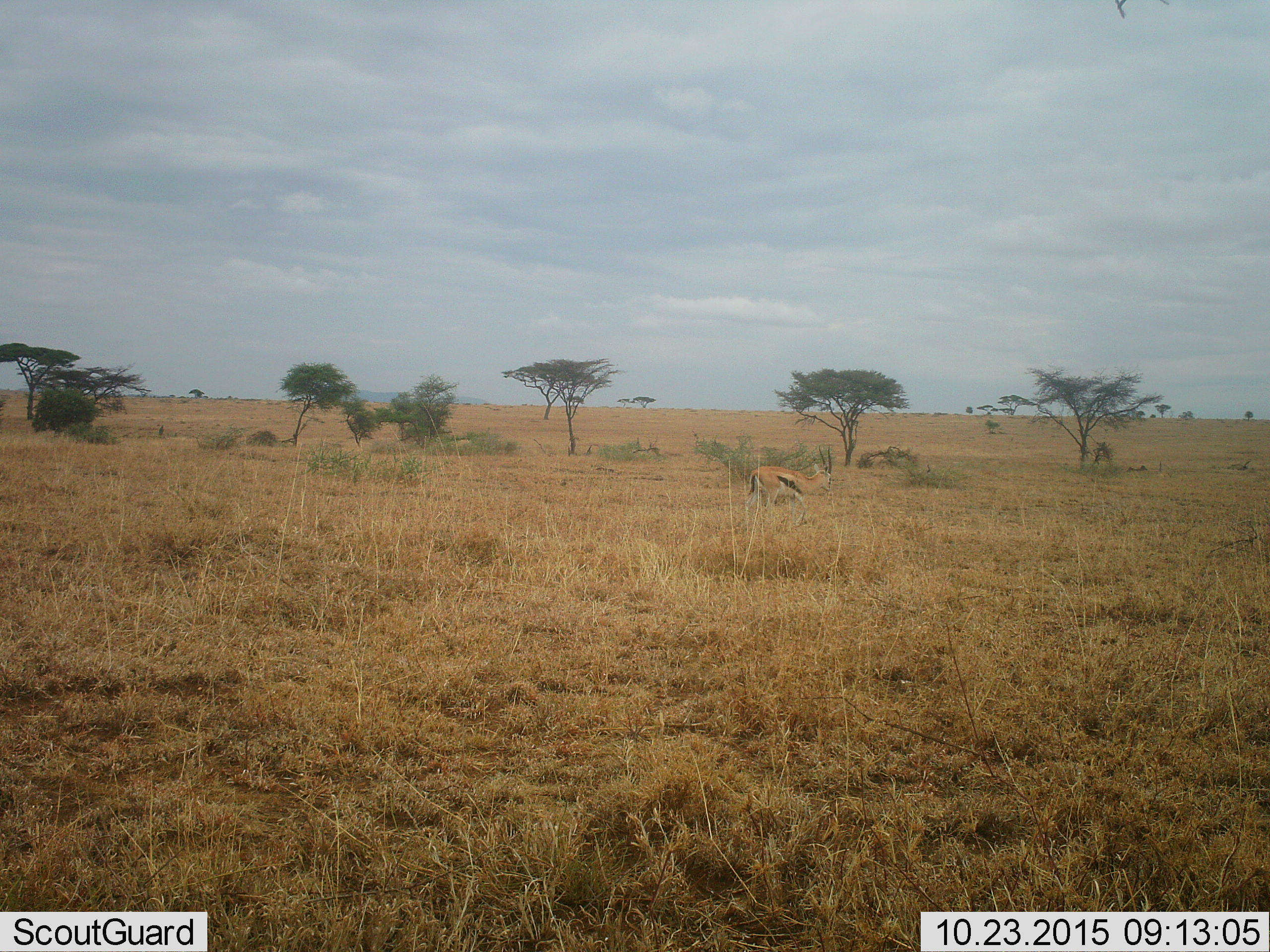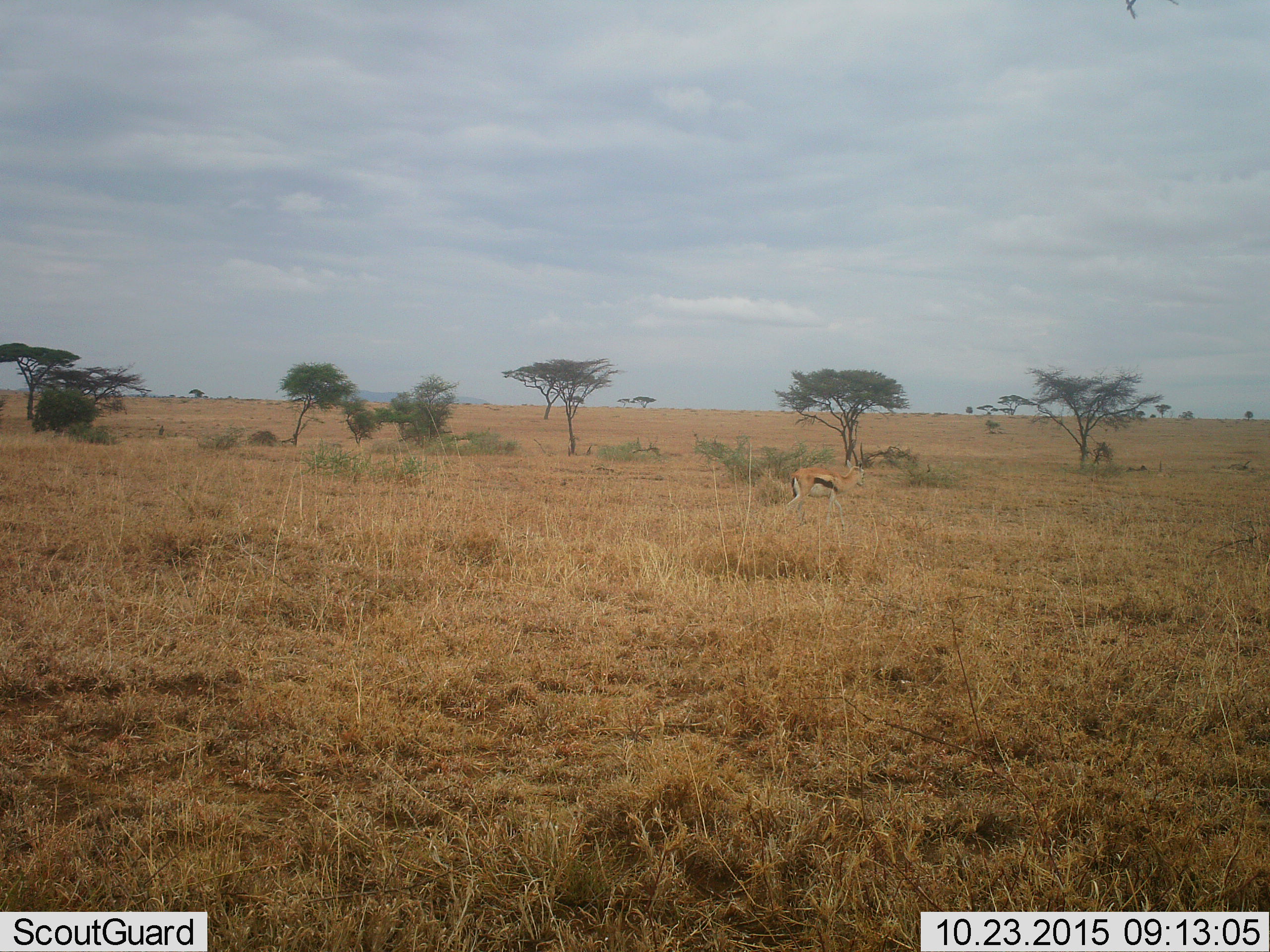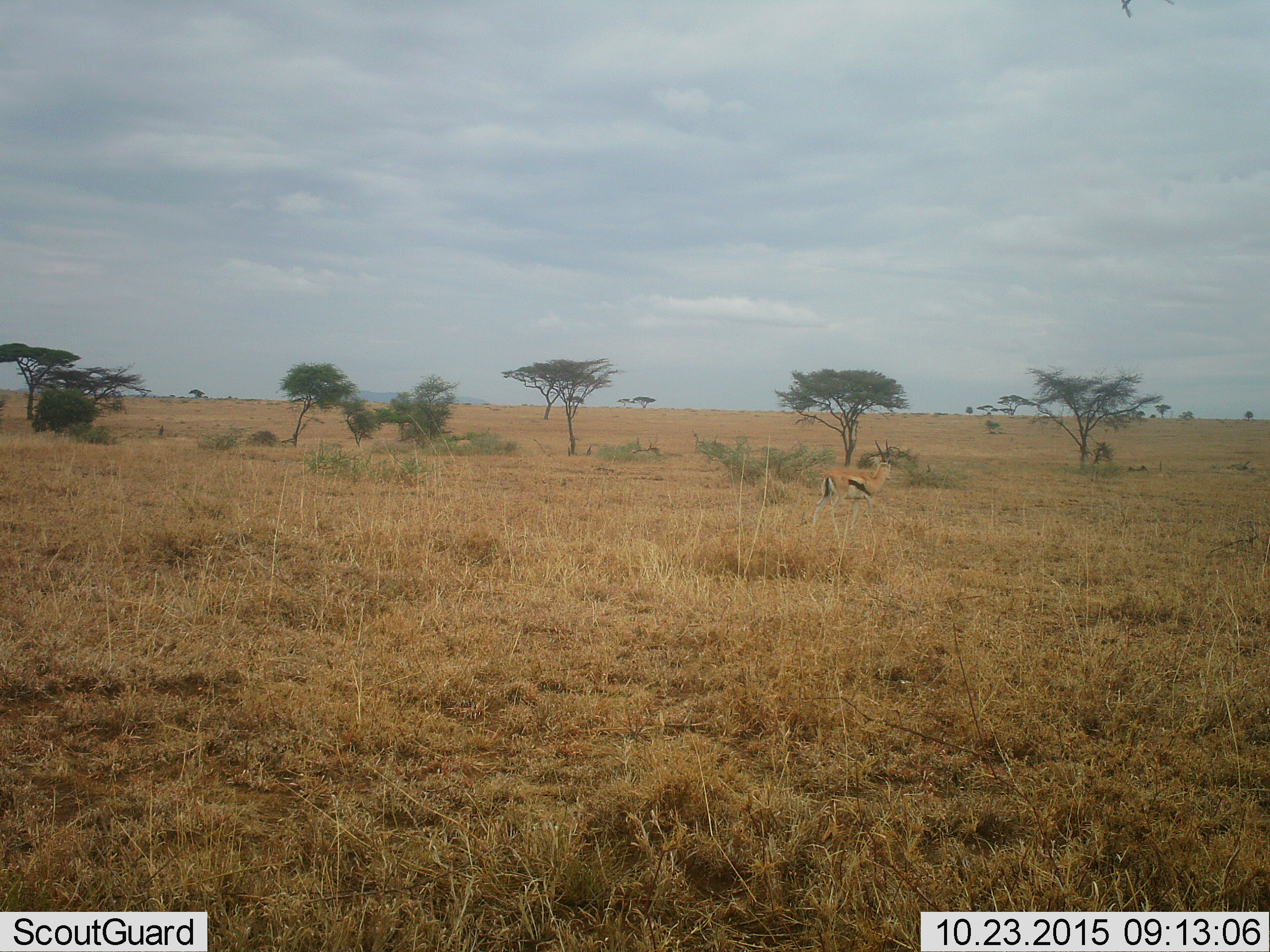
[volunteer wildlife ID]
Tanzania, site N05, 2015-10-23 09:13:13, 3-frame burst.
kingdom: Animalia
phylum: Chordata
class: Mammalia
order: Artiodactyla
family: Bovidae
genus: Eudorcas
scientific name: Eudorcas thomsonii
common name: thomson's gazelle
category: gazellethomsons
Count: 1.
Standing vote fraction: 33%.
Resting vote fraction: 0%.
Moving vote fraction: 56%.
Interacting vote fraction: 0%.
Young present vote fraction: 0%.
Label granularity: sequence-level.